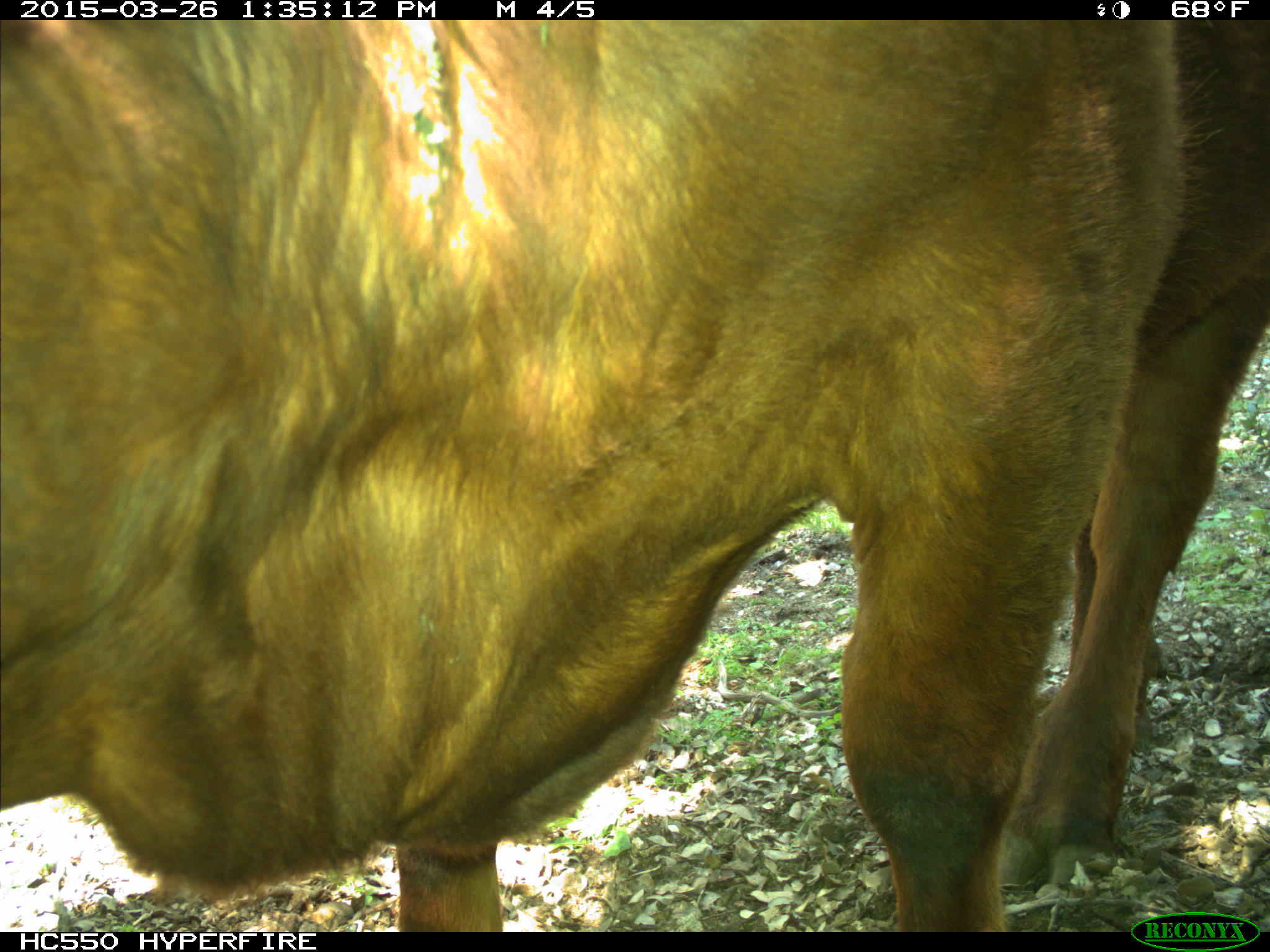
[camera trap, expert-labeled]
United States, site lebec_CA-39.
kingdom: Animalia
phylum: Chordata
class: Mammalia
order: Artiodactyla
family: Bovidae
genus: Bos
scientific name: Bos taurus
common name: domestic cow